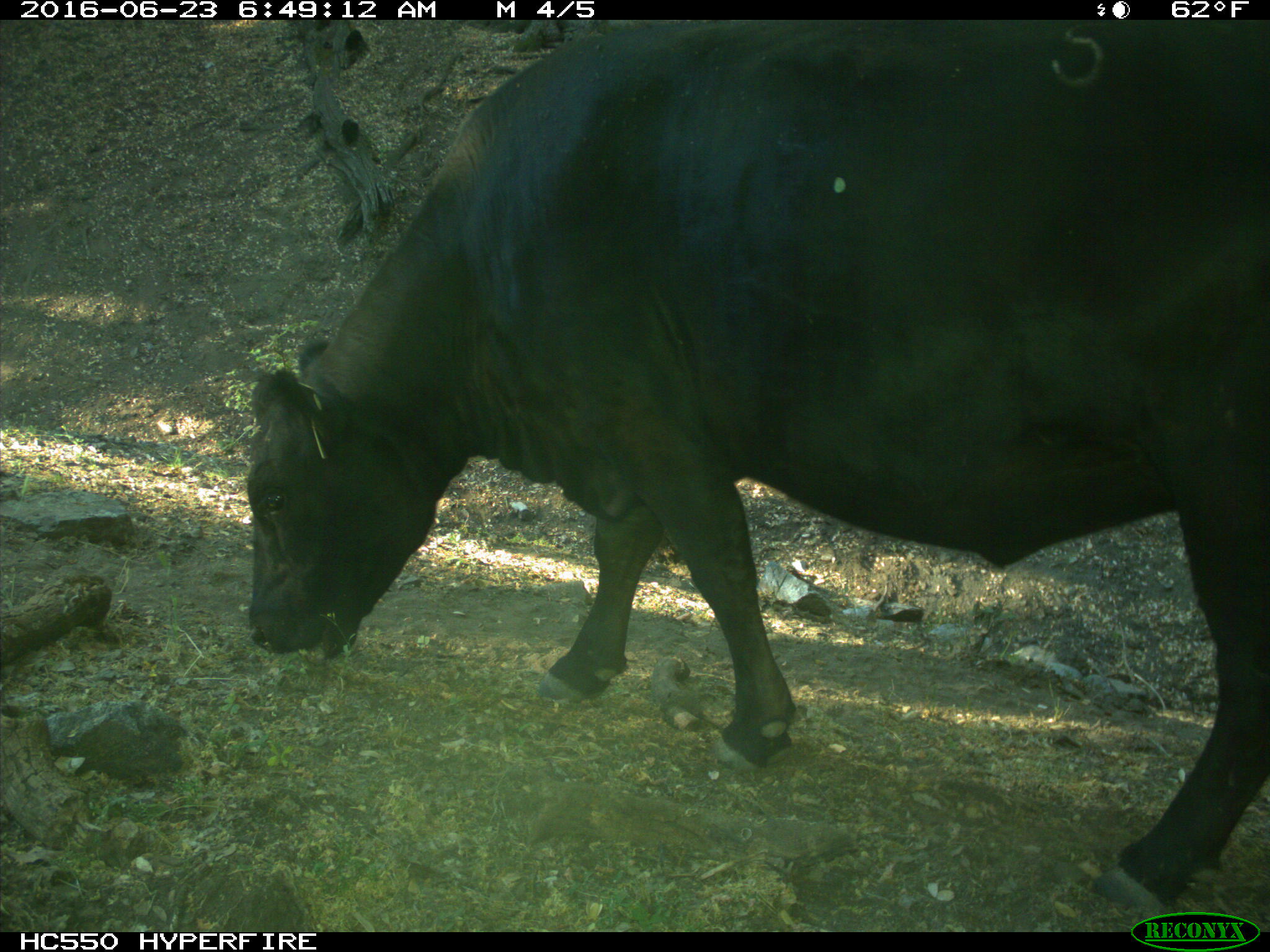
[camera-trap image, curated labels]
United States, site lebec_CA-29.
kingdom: Animalia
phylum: Chordata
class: Mammalia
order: Artiodactyla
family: Bovidae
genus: Bos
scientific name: Bos taurus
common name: domestic cow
Bos taurus (domestic cow).